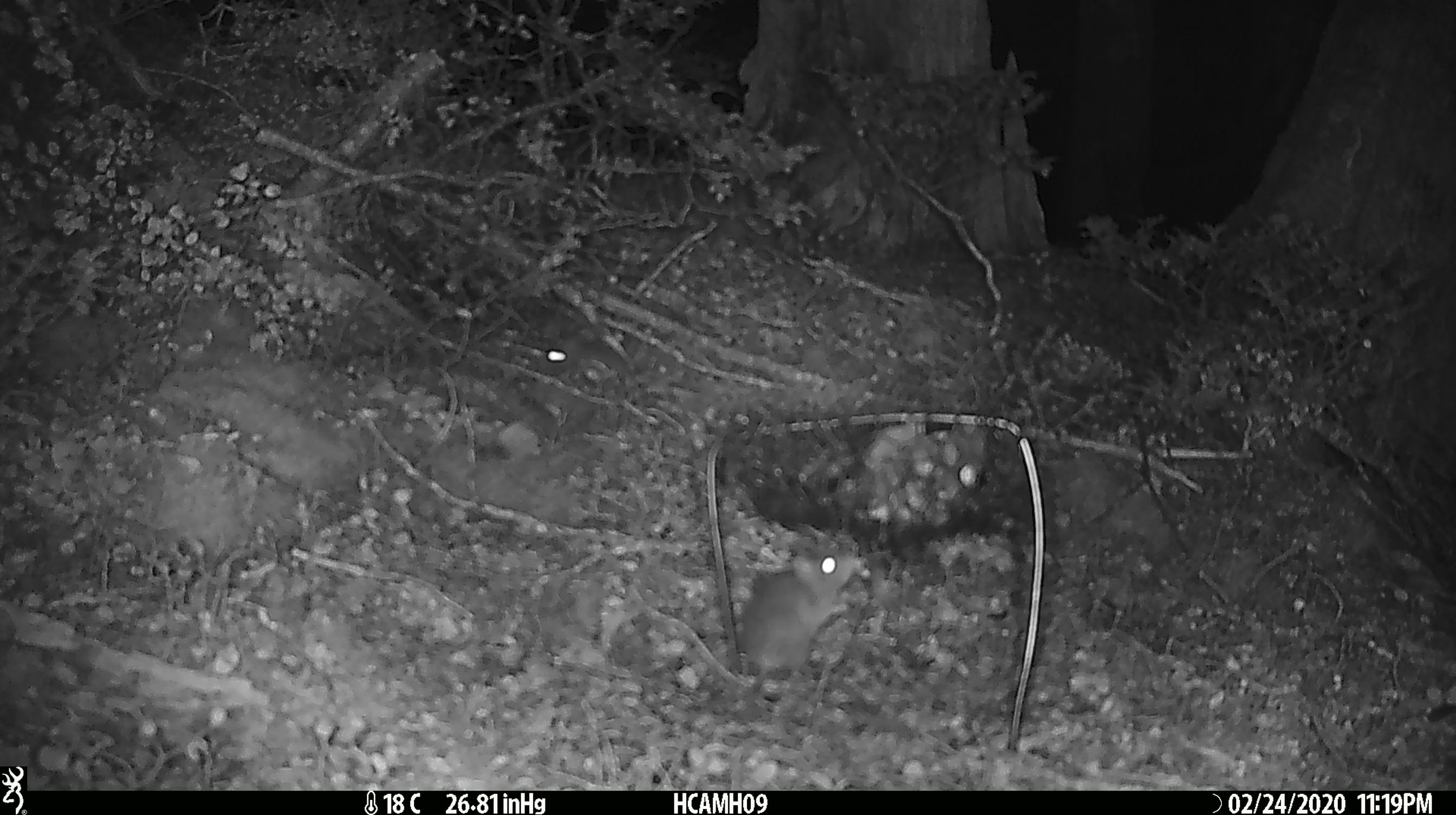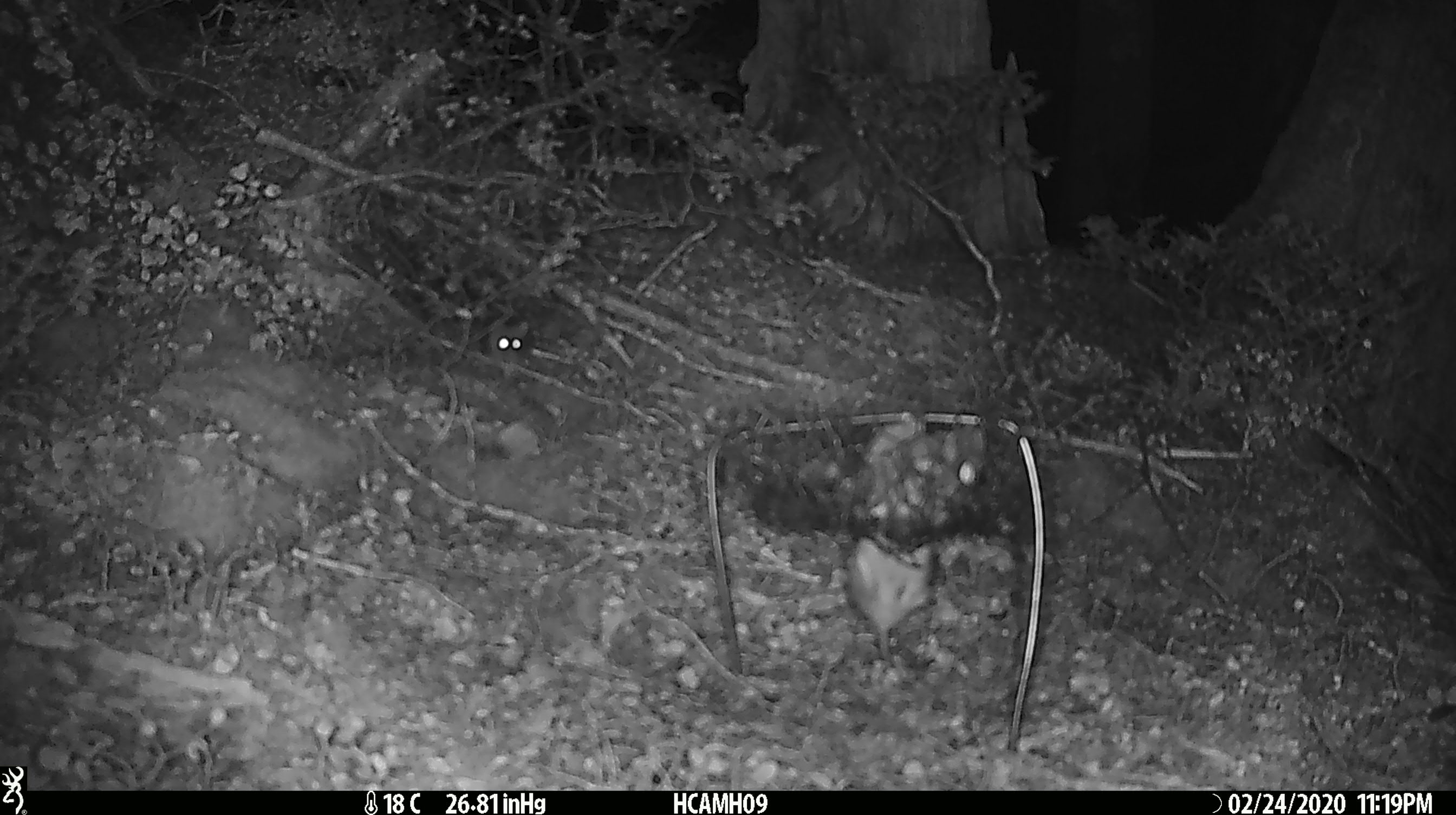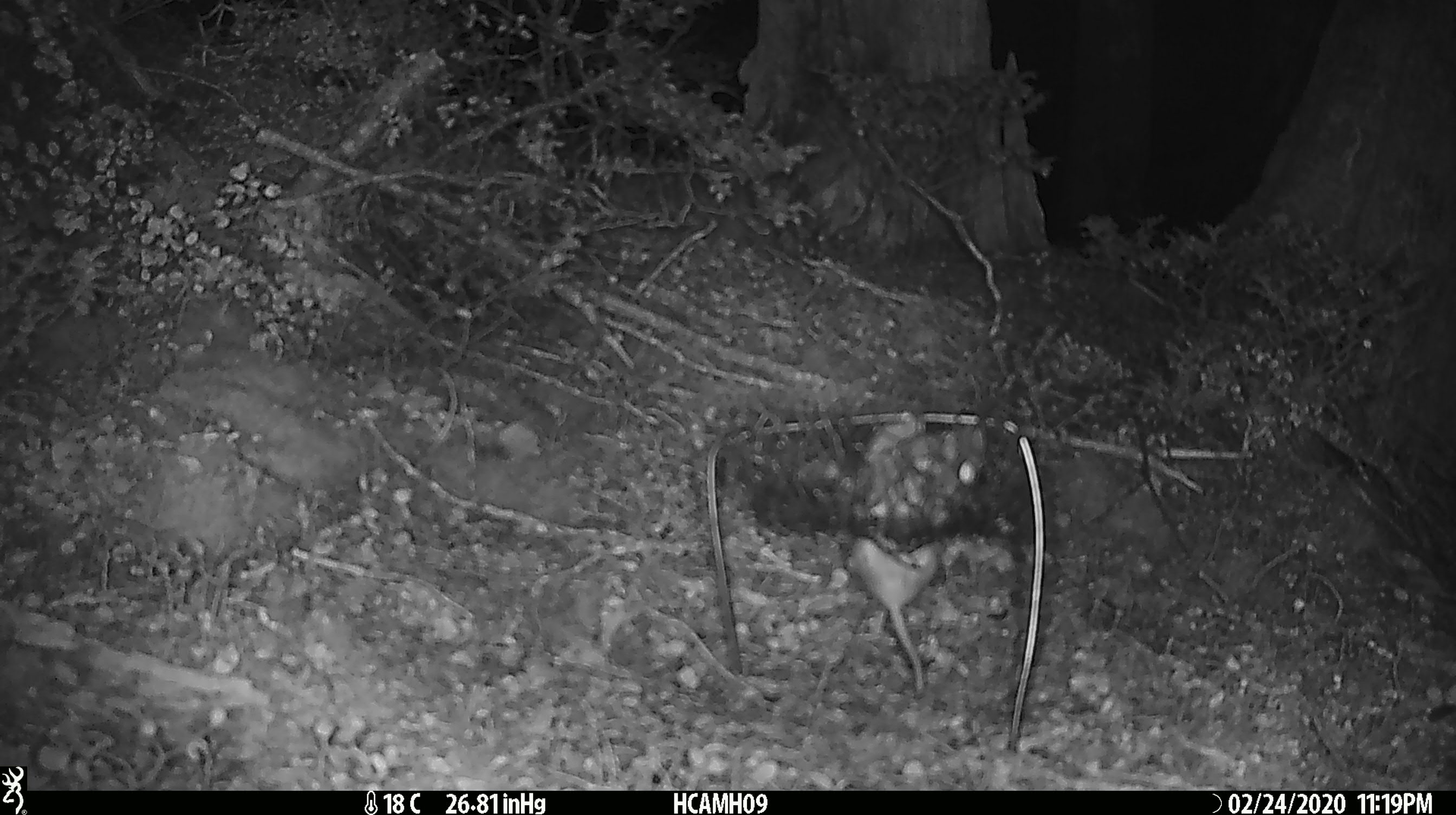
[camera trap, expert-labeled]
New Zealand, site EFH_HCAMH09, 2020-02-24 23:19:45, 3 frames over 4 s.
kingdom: Animalia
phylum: Chordata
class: Mammalia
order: Rodentia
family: Muridae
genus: Mus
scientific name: Mus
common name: mouse